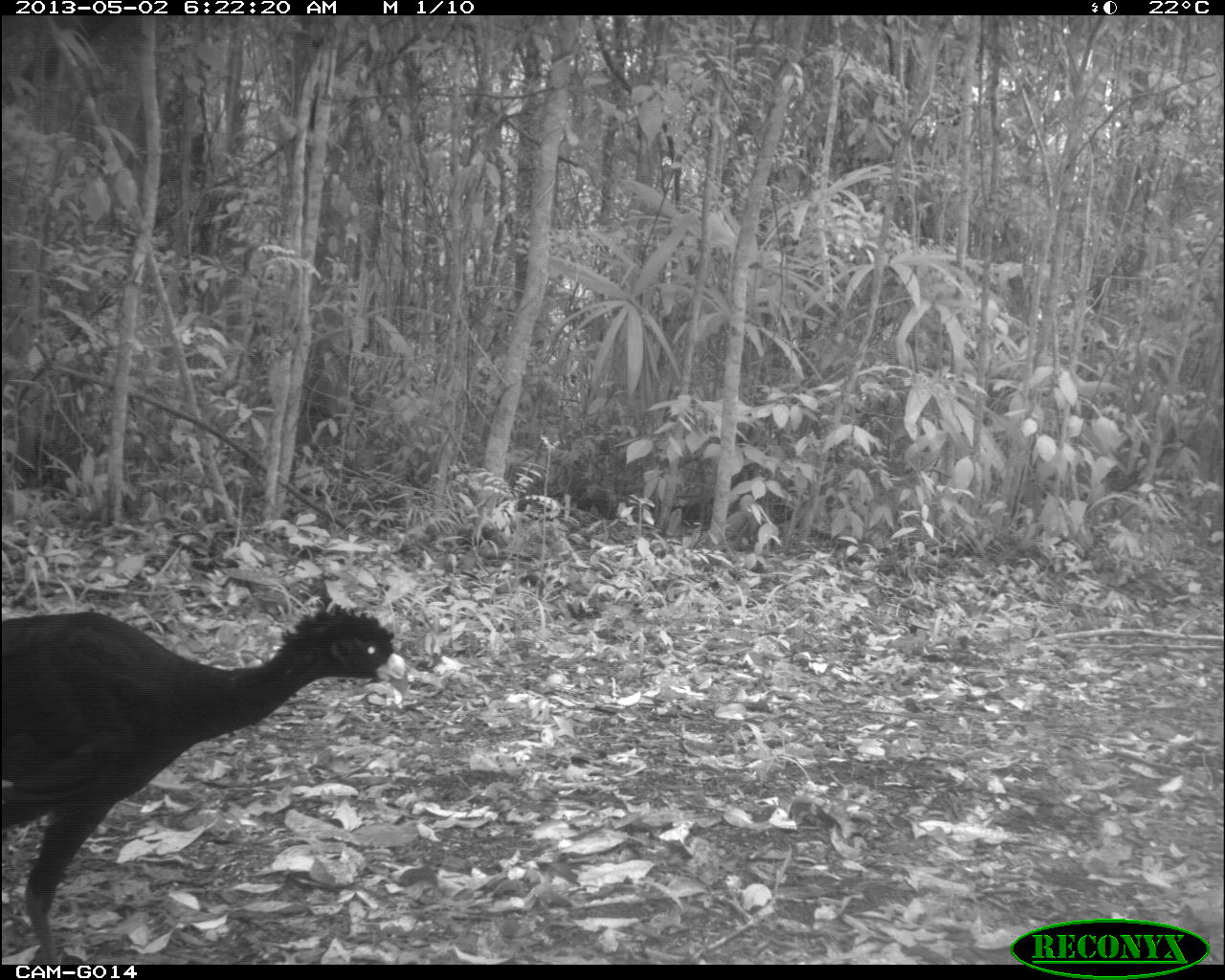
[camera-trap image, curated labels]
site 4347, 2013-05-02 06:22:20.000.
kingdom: Animalia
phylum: Chordata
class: Aves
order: Galliformes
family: Cracidae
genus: Crax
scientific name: Crax rubra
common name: great curassow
Crax rubra (great curassow), count 1, sex male.